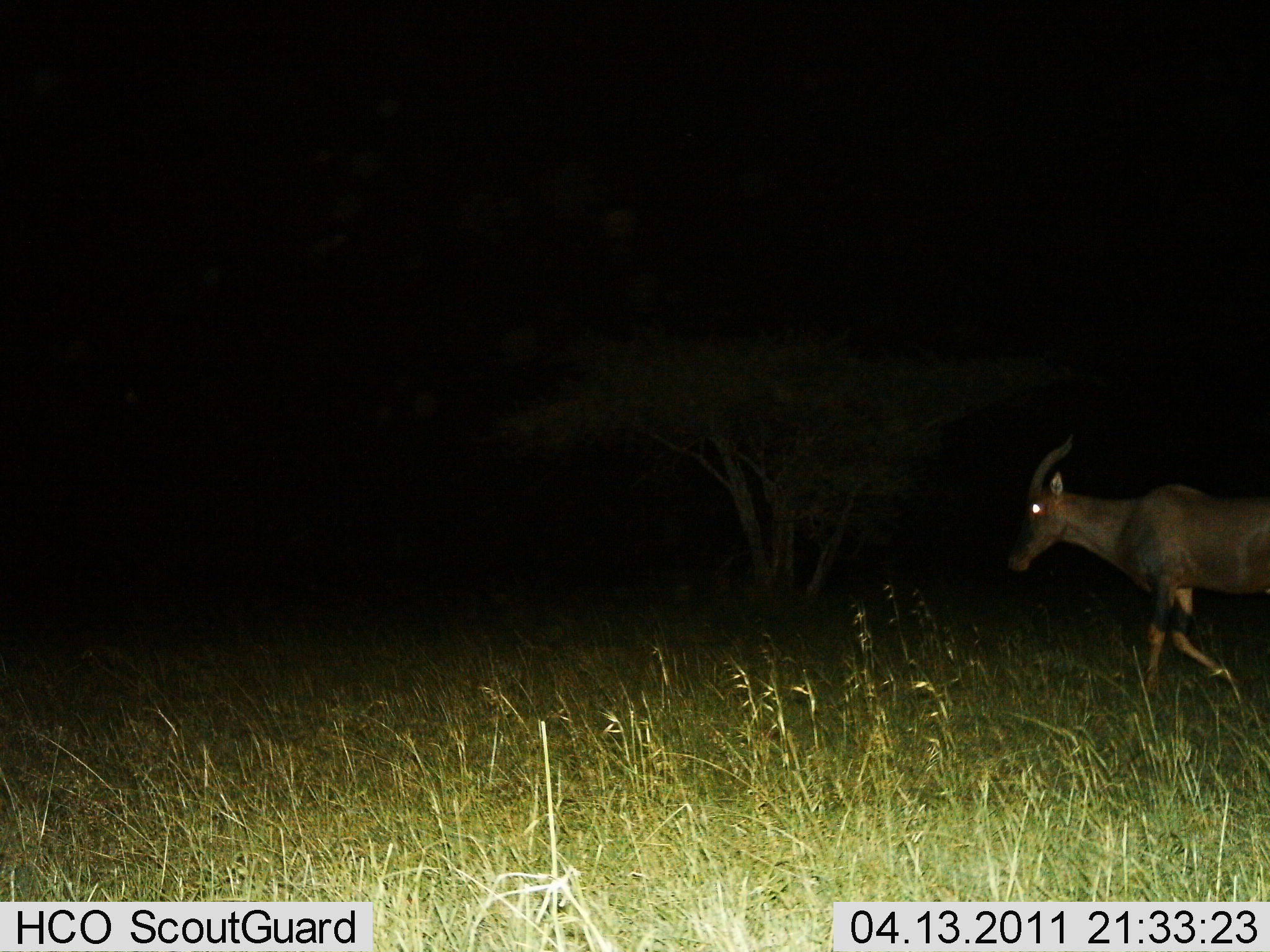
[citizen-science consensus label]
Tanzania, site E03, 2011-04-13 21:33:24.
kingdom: Animalia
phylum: Chordata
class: Mammalia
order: Artiodactyla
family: Bovidae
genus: Damaliscus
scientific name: Damaliscus lunatus jimela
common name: topi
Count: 1.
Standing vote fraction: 10%.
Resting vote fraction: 0%.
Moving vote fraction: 90%.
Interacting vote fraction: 0%.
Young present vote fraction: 0%.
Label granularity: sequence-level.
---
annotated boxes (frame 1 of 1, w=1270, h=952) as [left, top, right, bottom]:
animal: [1002, 435, 1270, 703]